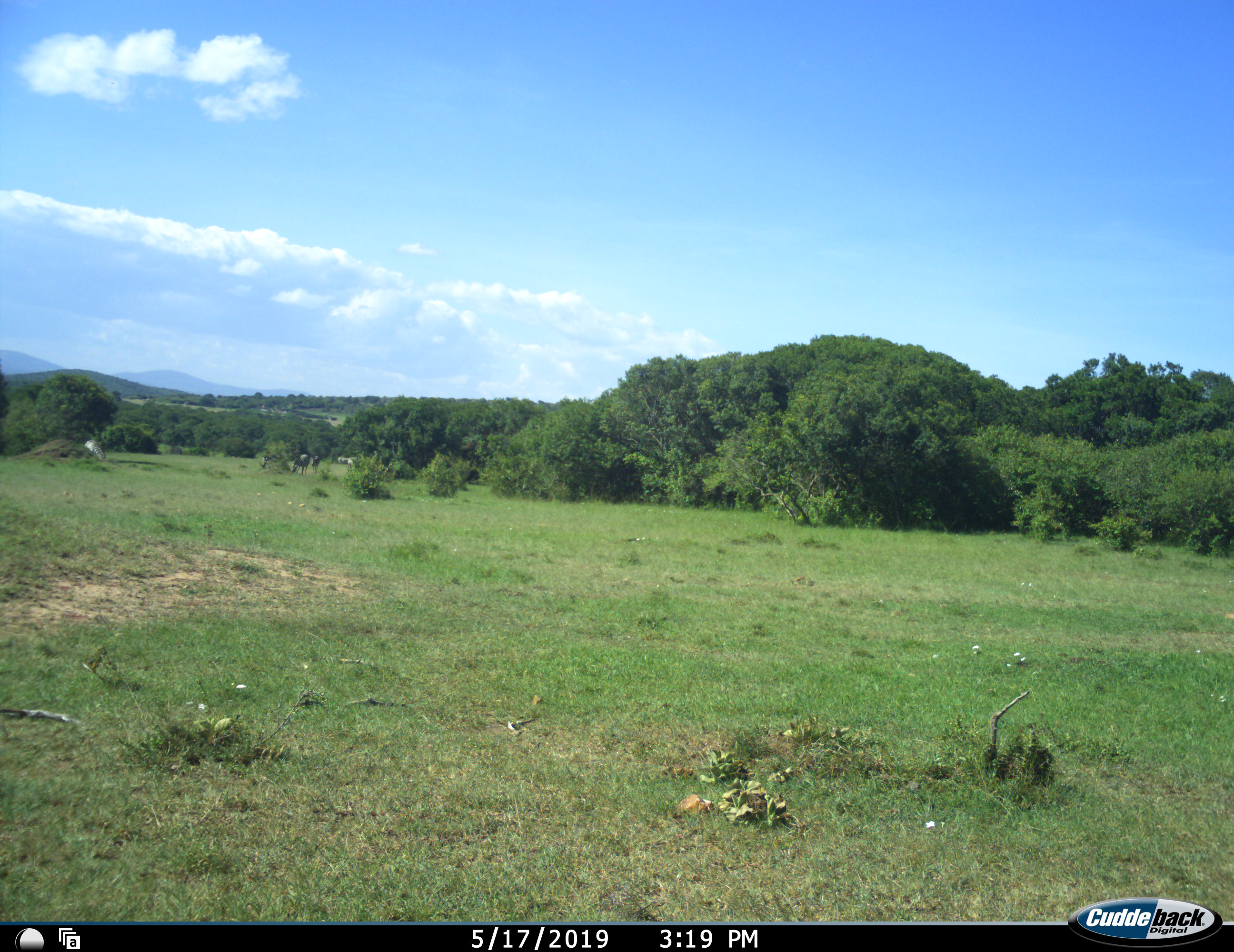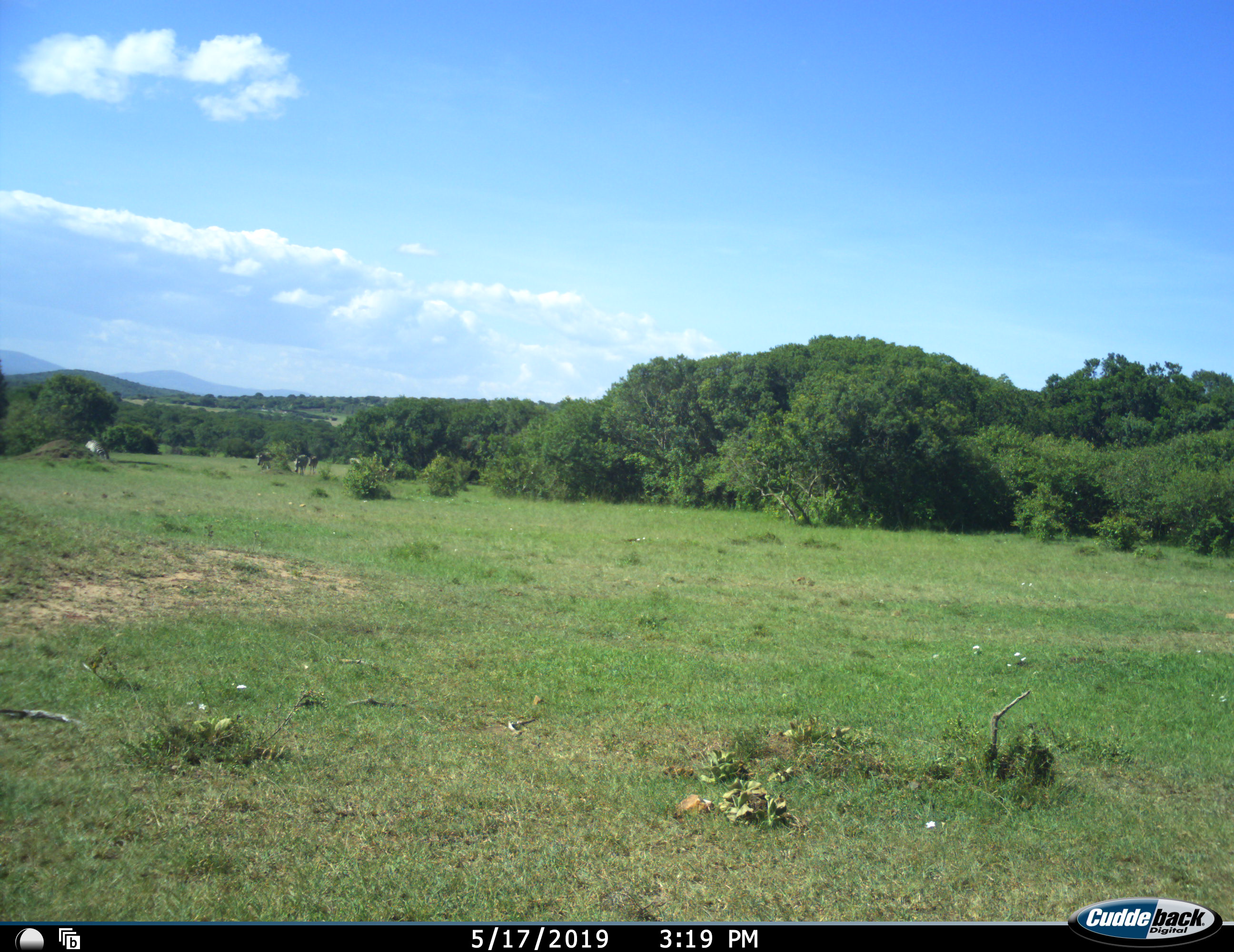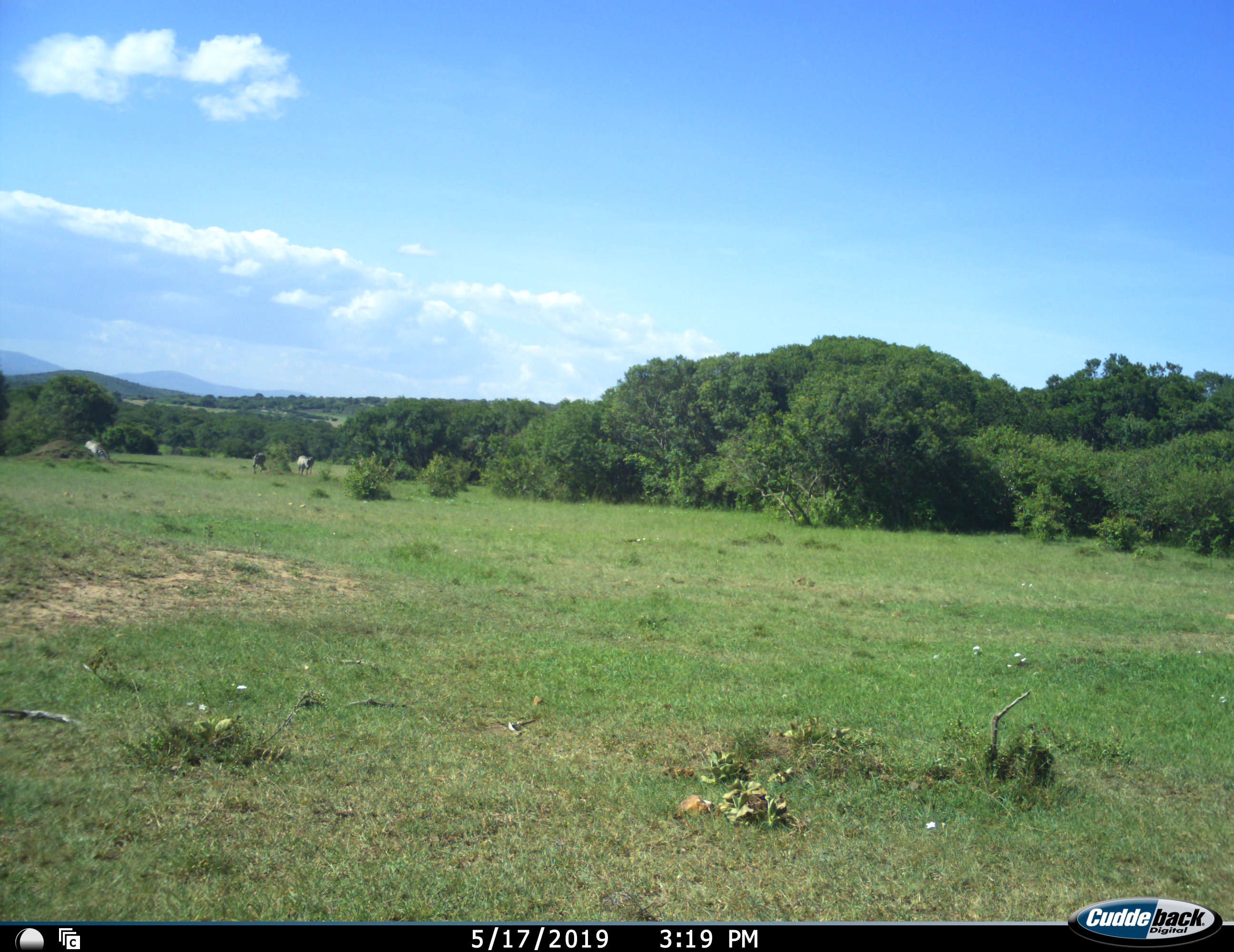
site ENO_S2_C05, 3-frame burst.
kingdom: Animalia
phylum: Chordata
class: Mammalia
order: Perissodactyla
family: Equidae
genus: Equus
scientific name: Equus quagga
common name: plains zebra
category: zebraplains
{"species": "zebraplains (plains zebra) (Equus quagga)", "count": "4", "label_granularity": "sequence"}